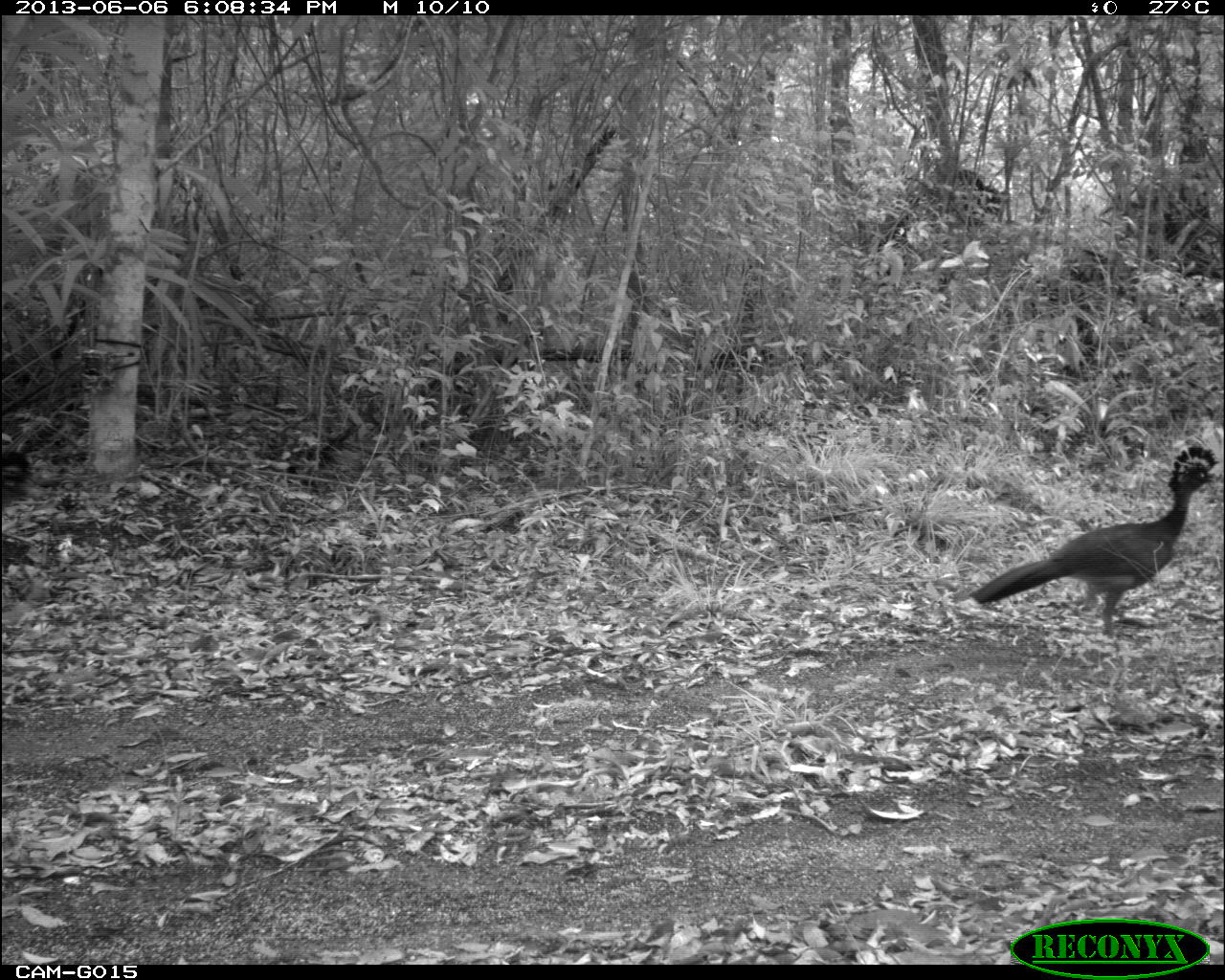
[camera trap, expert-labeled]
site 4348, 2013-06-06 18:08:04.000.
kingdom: Animalia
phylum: Chordata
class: Aves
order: Galliformes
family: Cracidae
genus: Crax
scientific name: Crax rubra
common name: great curassow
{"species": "Crax rubra (great curassow)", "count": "4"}